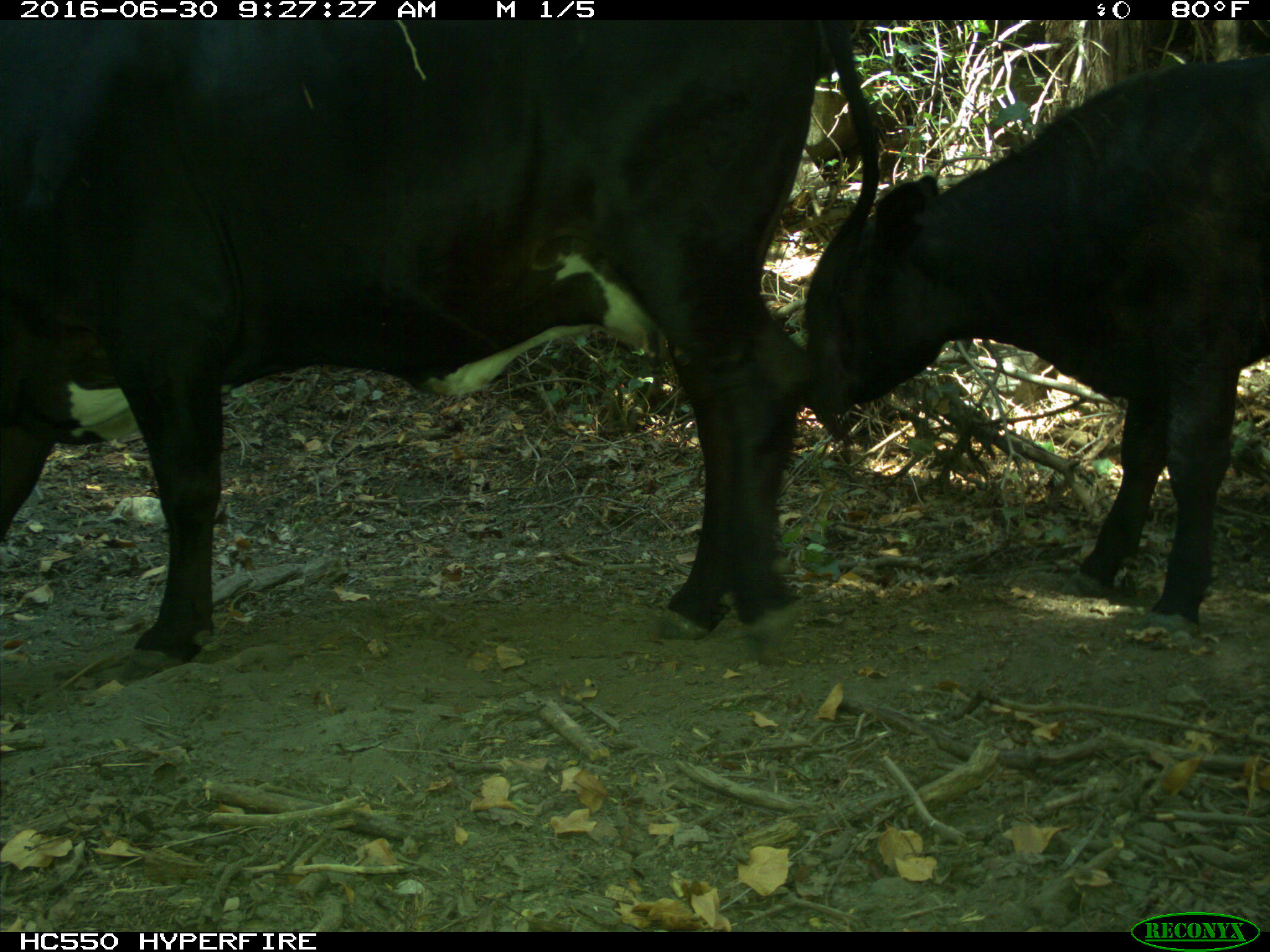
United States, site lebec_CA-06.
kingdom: Animalia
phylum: Chordata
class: Mammalia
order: Artiodactyla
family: Bovidae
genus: Bos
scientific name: Bos taurus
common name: domestic cow